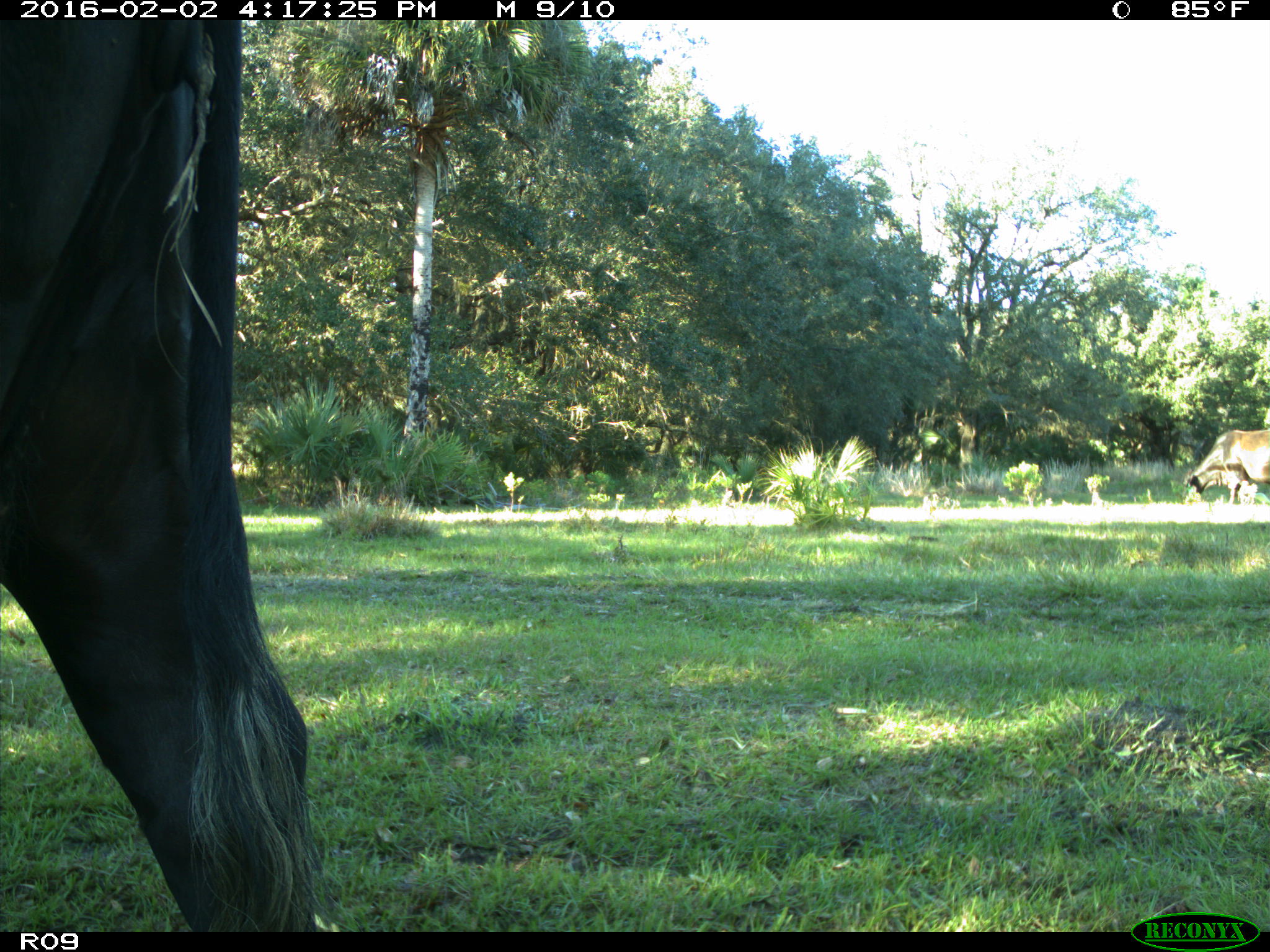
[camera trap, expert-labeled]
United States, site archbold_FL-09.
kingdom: Animalia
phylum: Chordata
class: Mammalia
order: Artiodactyla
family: Bovidae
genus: Bos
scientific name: Bos taurus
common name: domestic cow